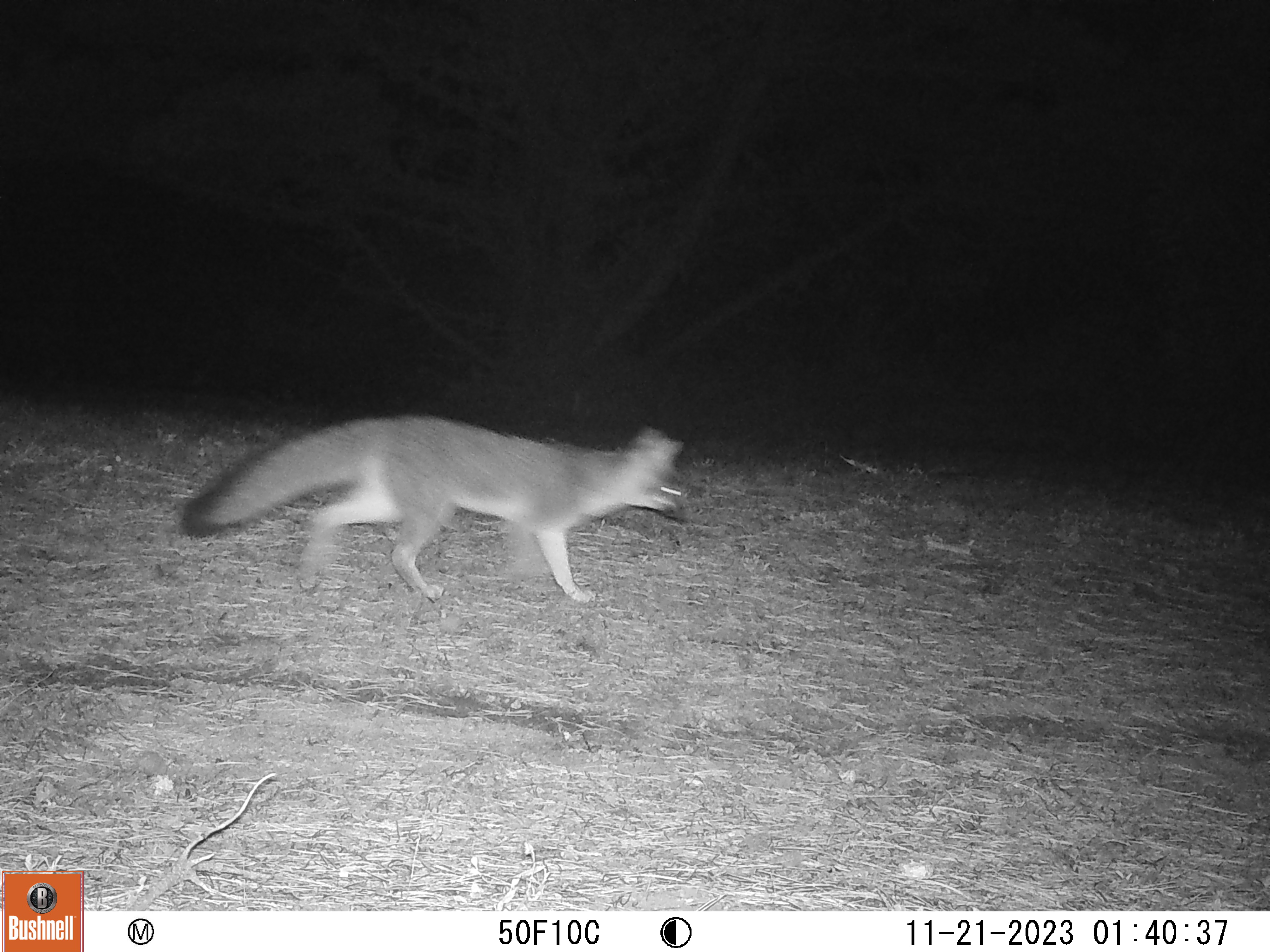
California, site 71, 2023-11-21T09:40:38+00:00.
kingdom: Animalia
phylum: Chordata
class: Mammalia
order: Carnivora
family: Canidae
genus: Urocyon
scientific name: Urocyon cinereoargenteus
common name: gray fox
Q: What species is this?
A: Gray fox (Urocyon cinereoargenteus).